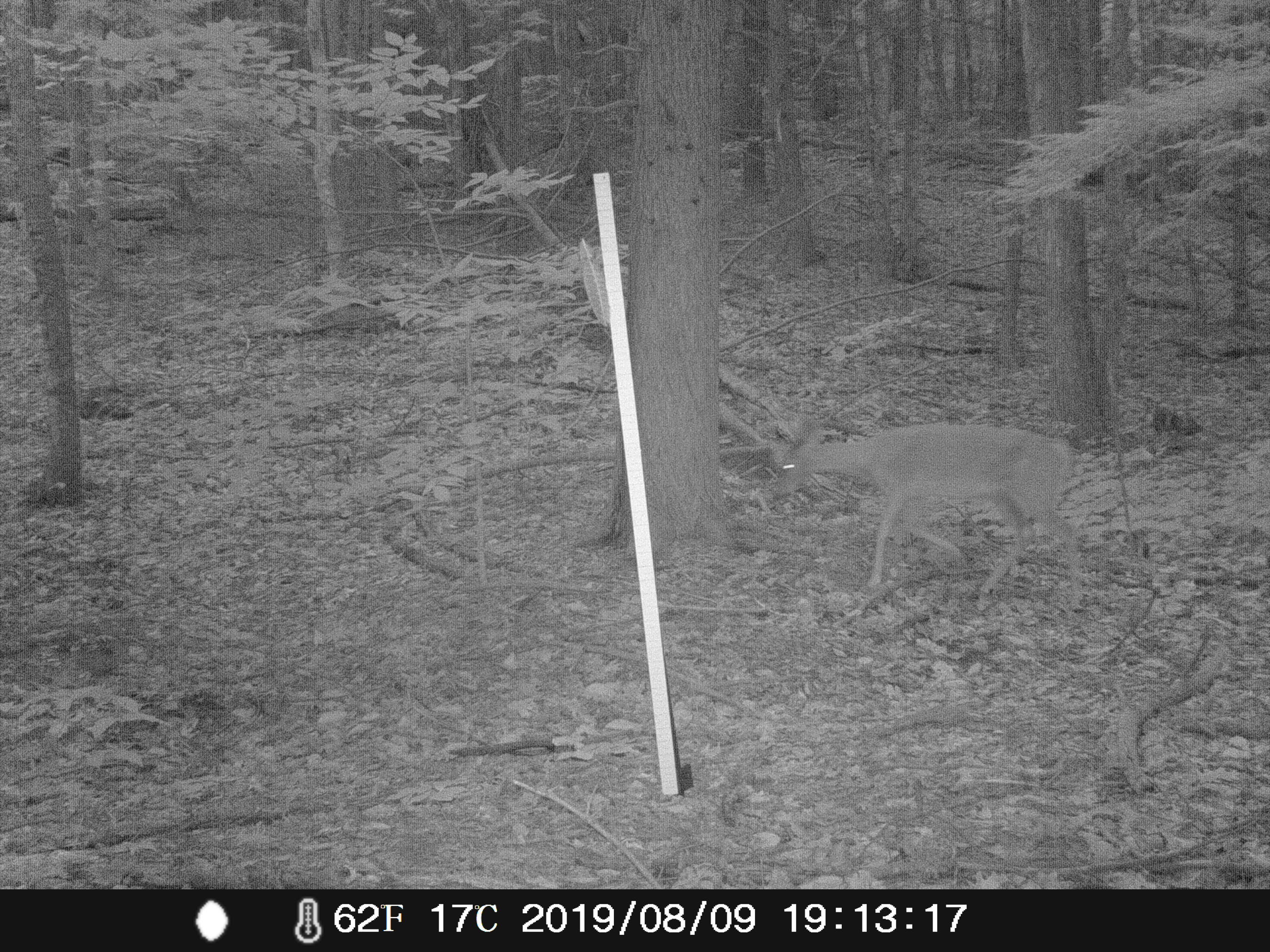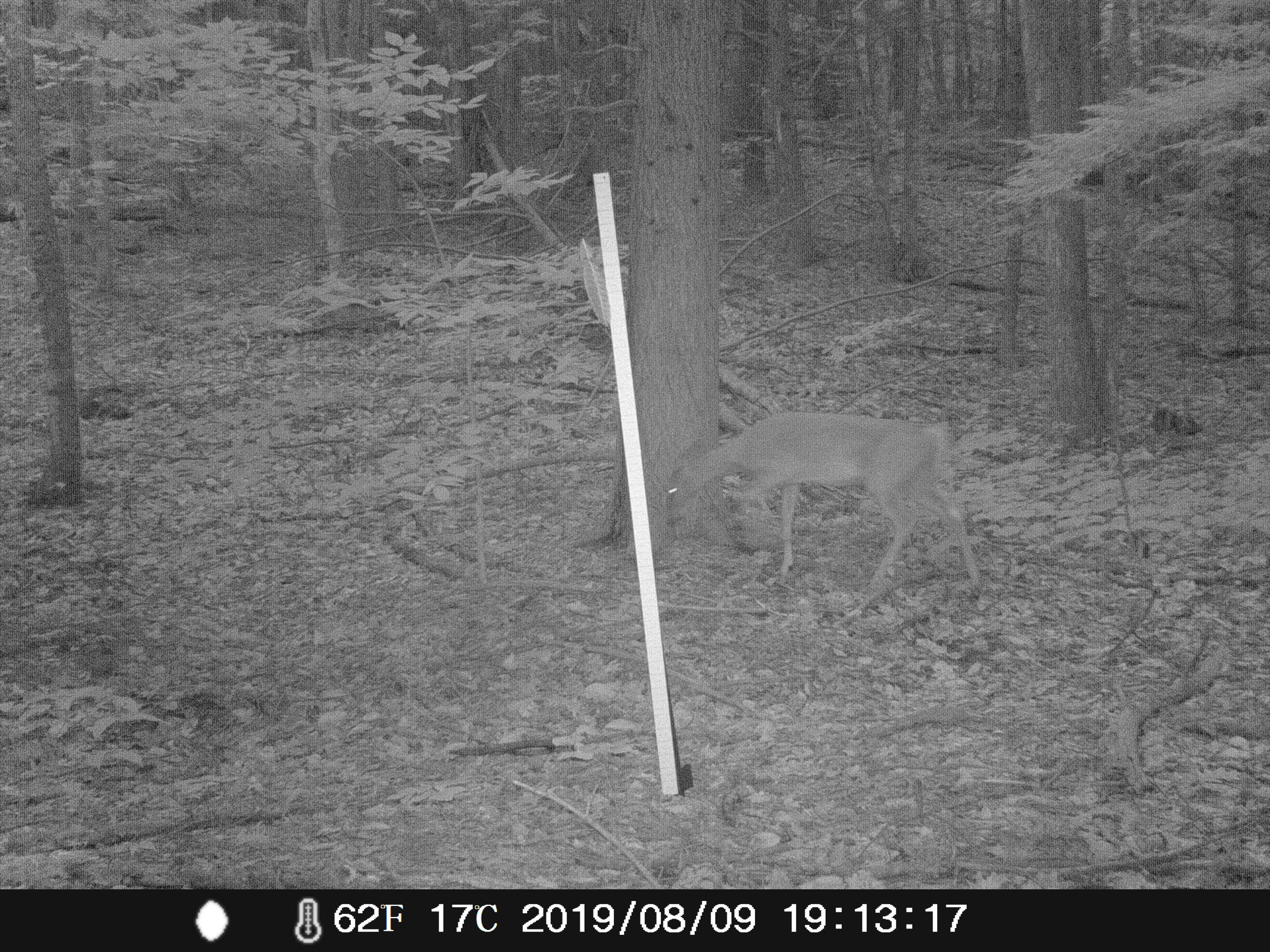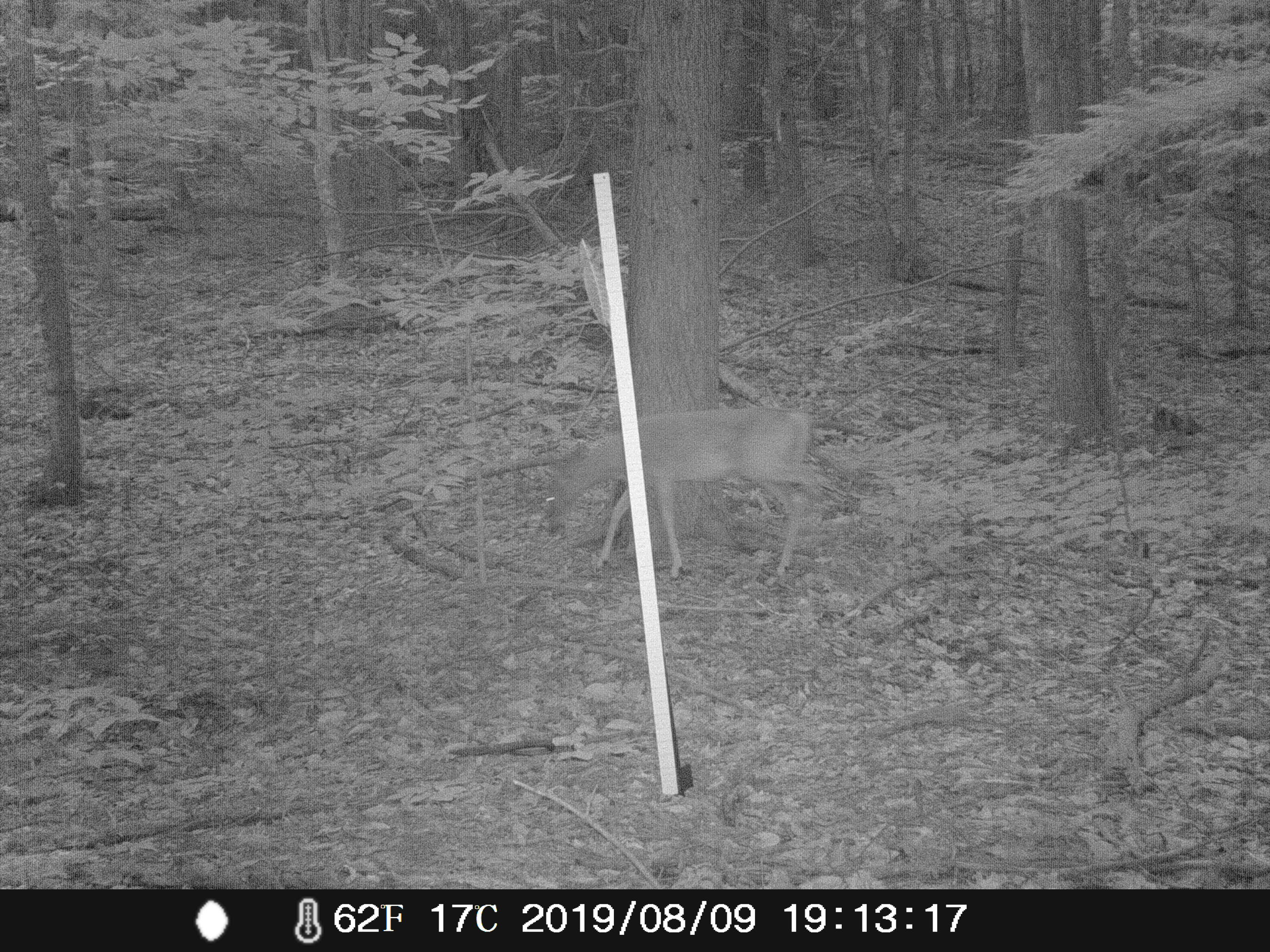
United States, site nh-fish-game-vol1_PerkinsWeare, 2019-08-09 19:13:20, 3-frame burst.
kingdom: Animalia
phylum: Chordata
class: Mammalia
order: Artiodactyla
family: Cervidae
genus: Odocoileus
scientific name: Odocoileus virginianus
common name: white-tailed deer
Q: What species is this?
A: White-tailed deer (Odocoileus virginianus).